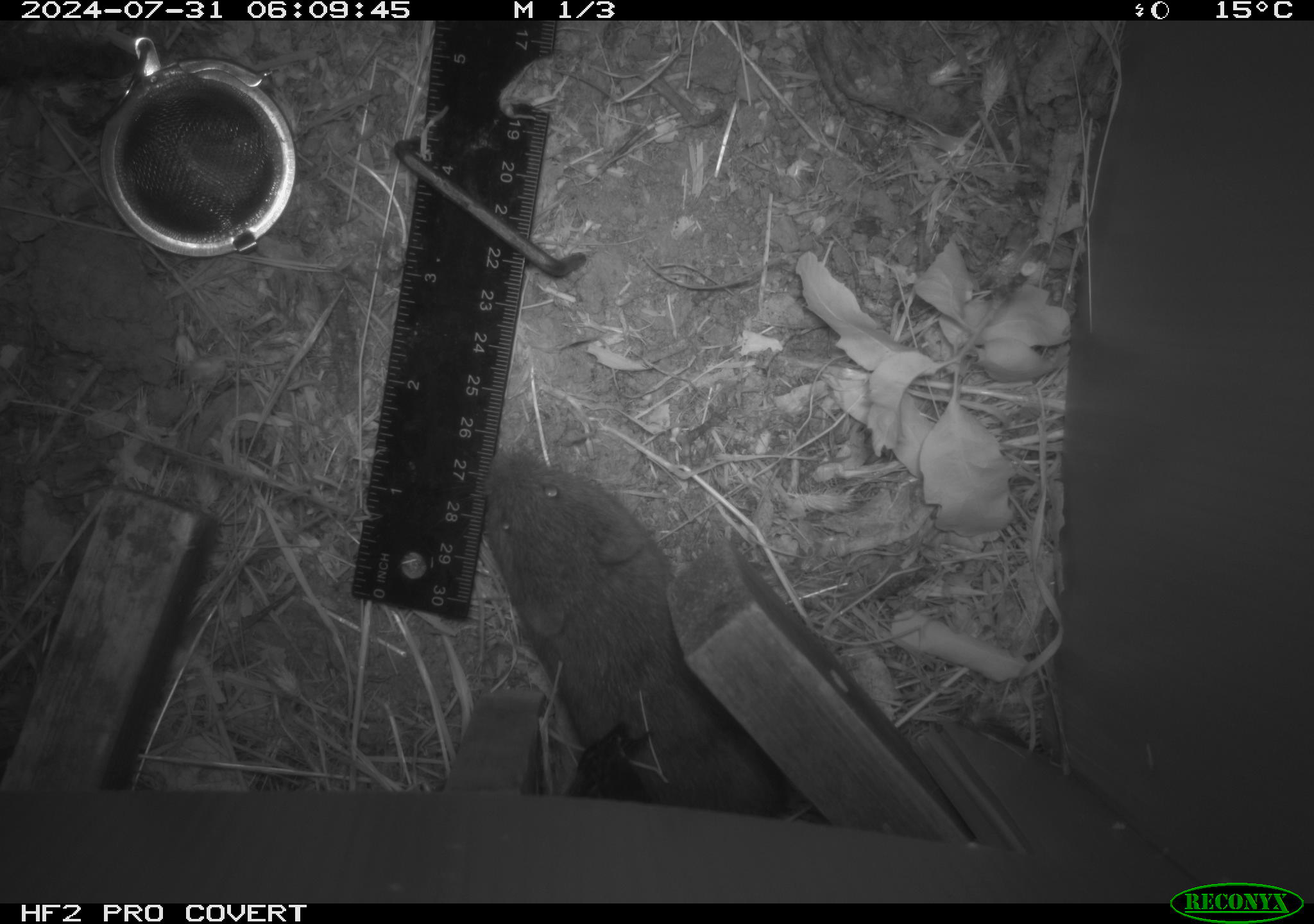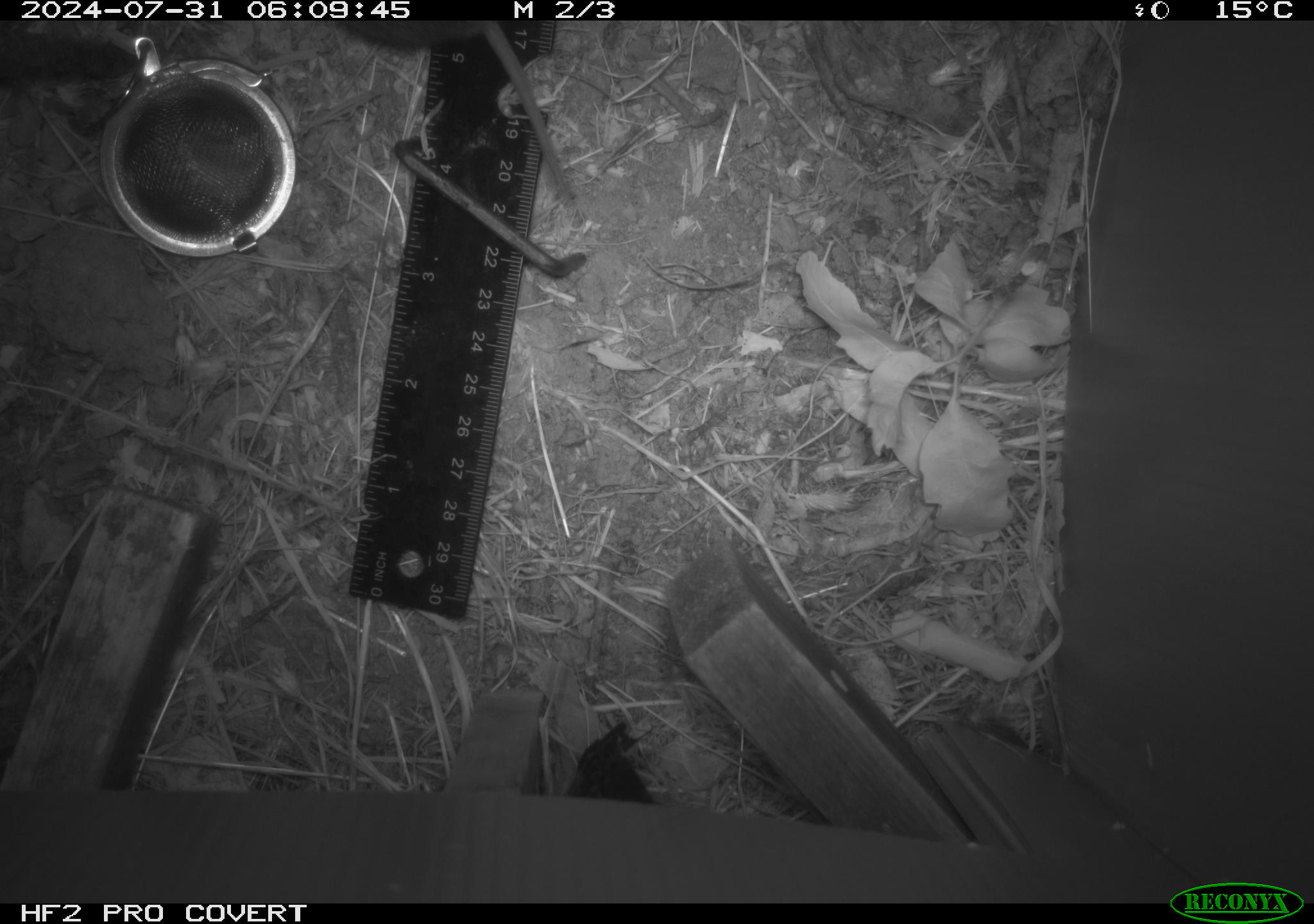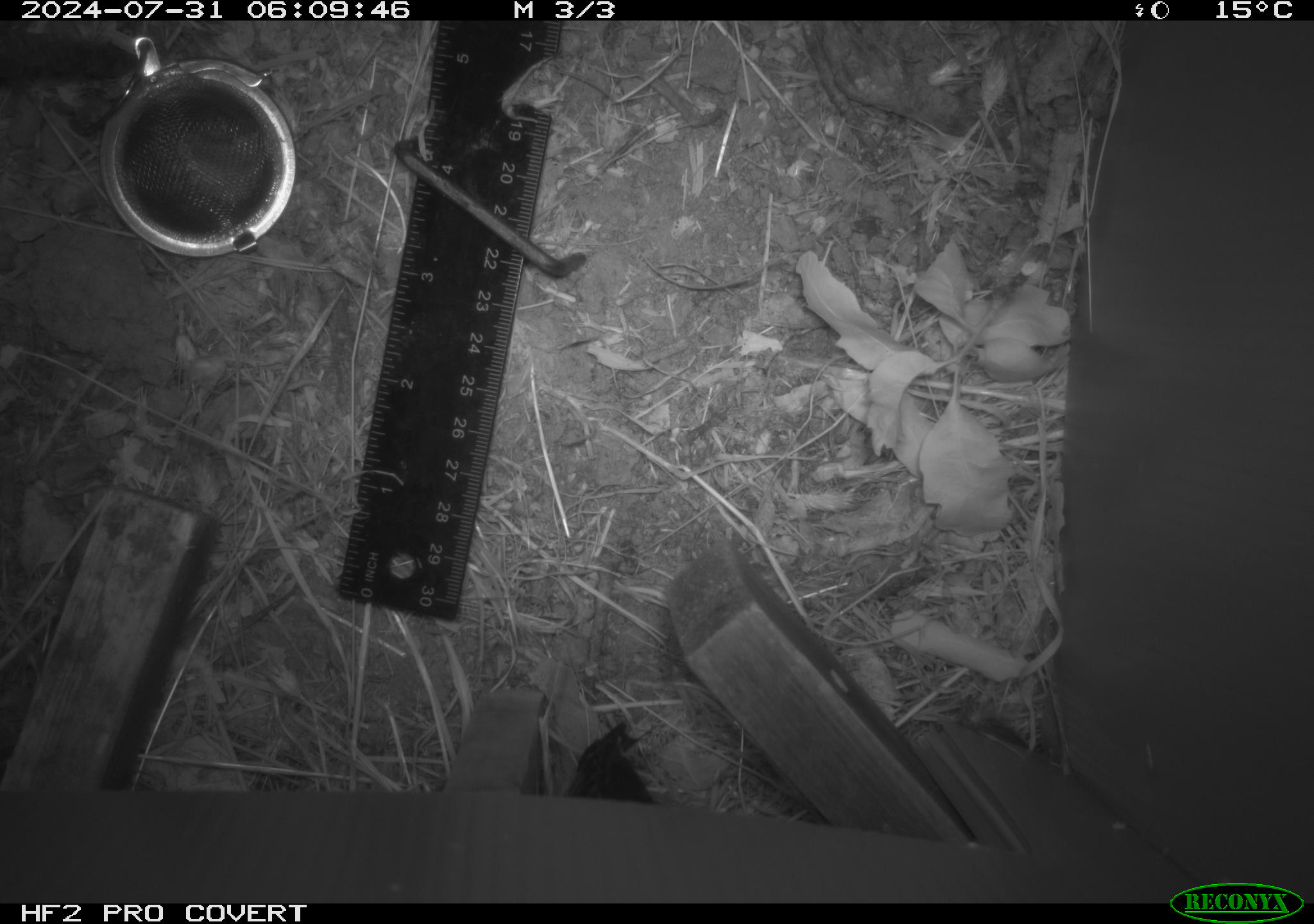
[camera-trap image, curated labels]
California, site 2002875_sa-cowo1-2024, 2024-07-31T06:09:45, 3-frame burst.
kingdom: Animalia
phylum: Chordata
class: Mammalia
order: Rodentia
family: Cricetidae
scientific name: Arvicolinae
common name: voles, lemmings, and muskrats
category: arvicolinae subfamily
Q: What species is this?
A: Arvicolinae subfamily (voles, lemmings, and muskrats) (Arvicolinae).